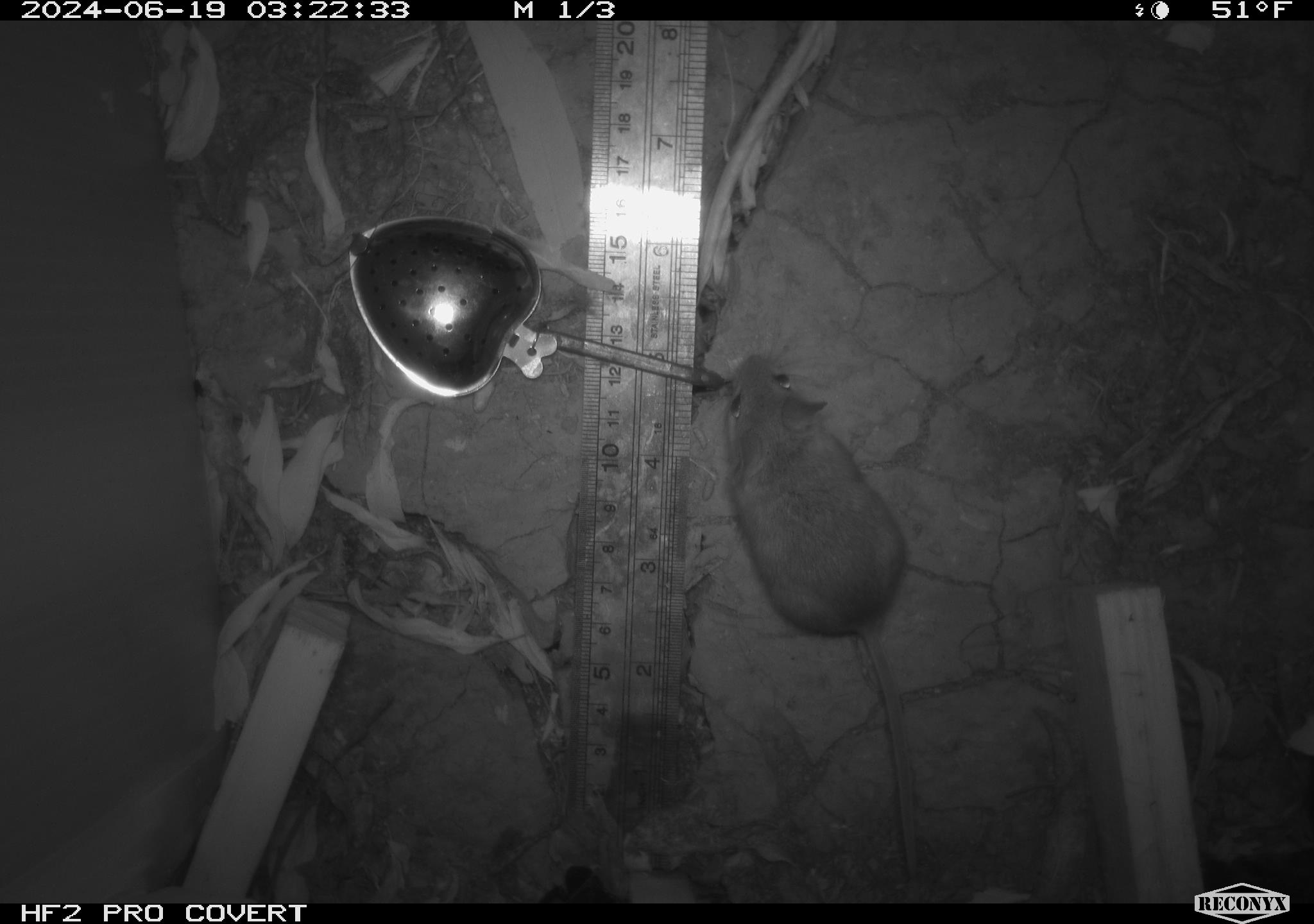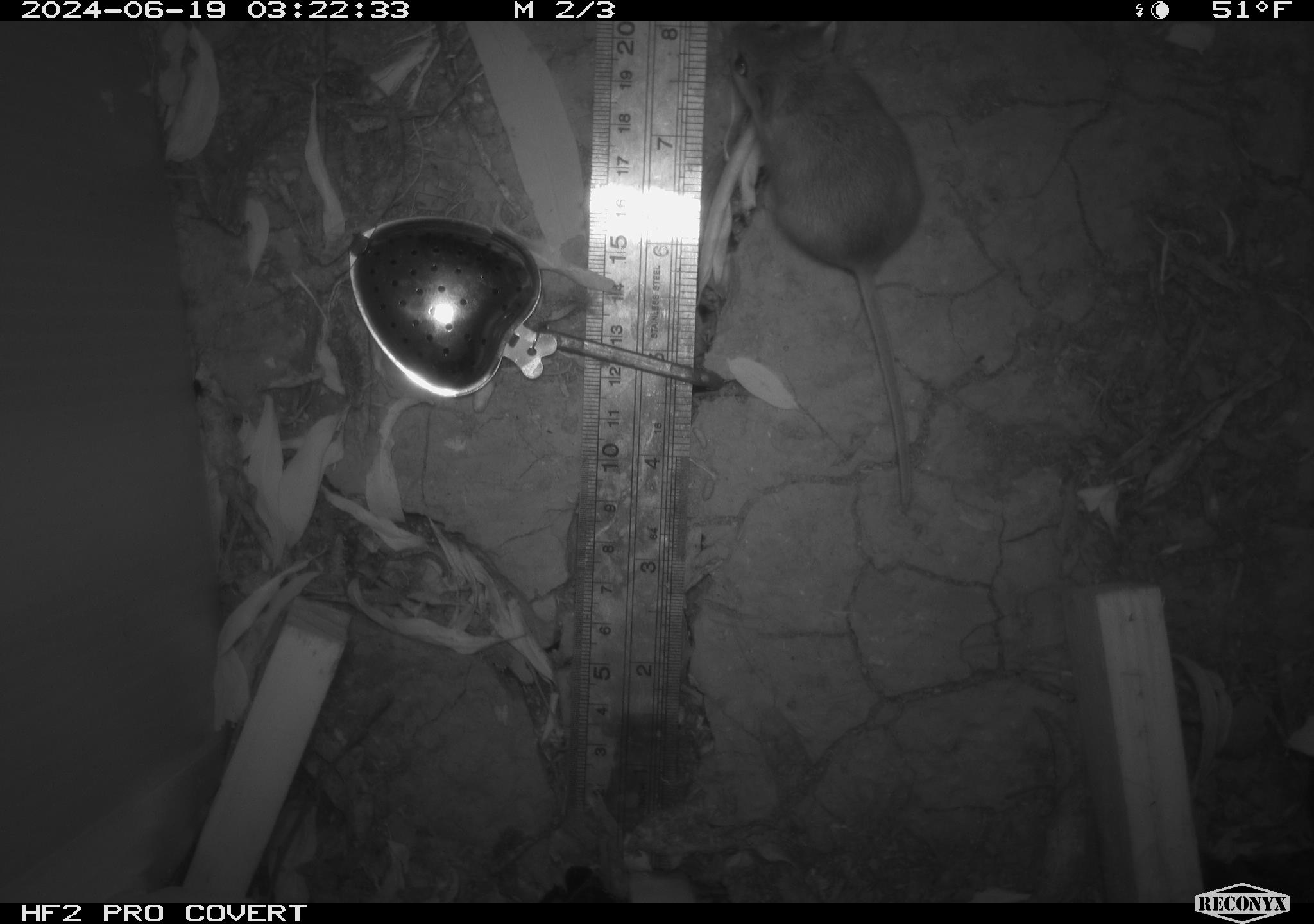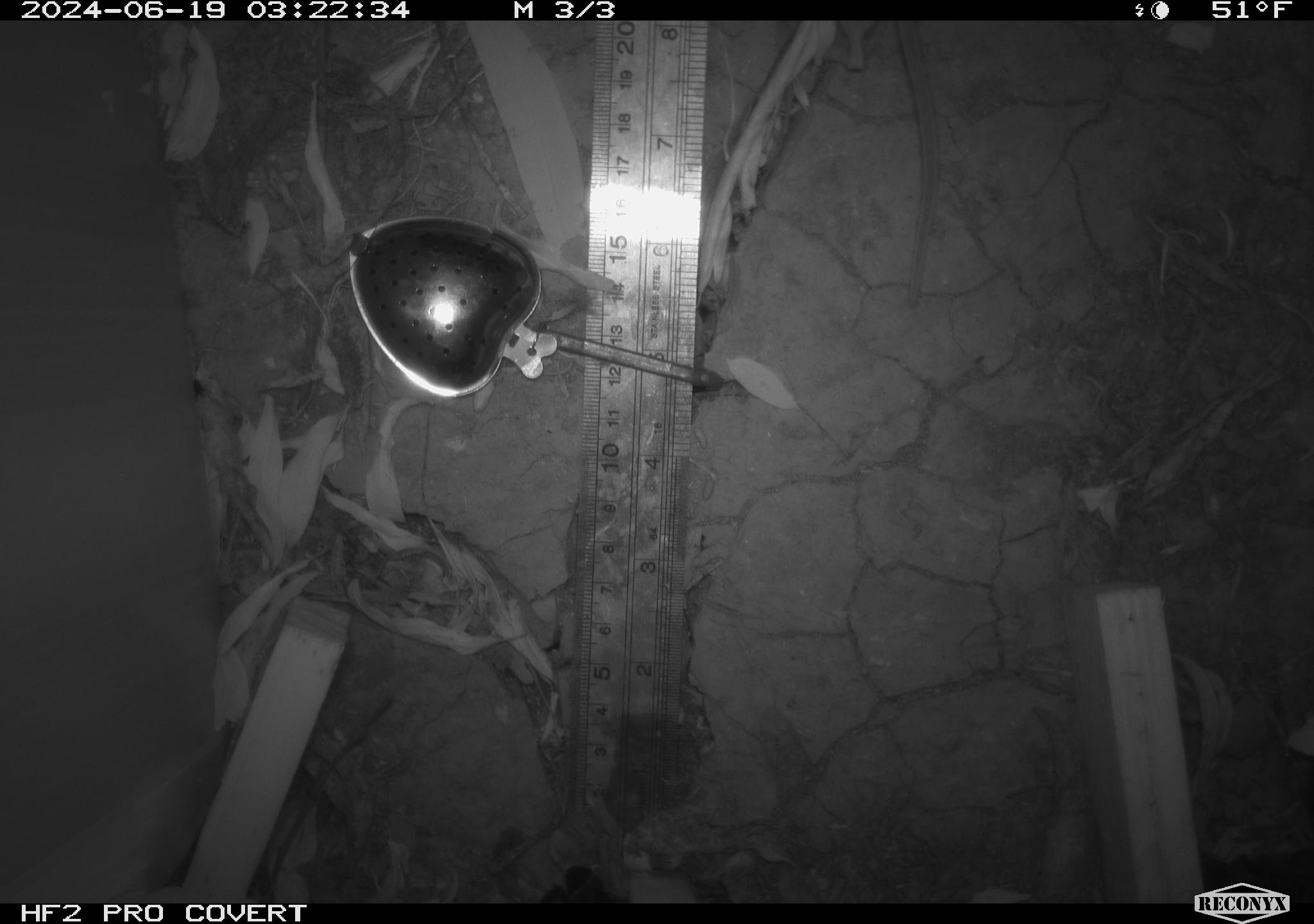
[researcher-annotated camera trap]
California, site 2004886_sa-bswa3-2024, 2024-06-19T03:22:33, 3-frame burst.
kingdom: Animalia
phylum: Chordata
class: Mammalia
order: Rodentia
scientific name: Rodentia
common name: mouse species